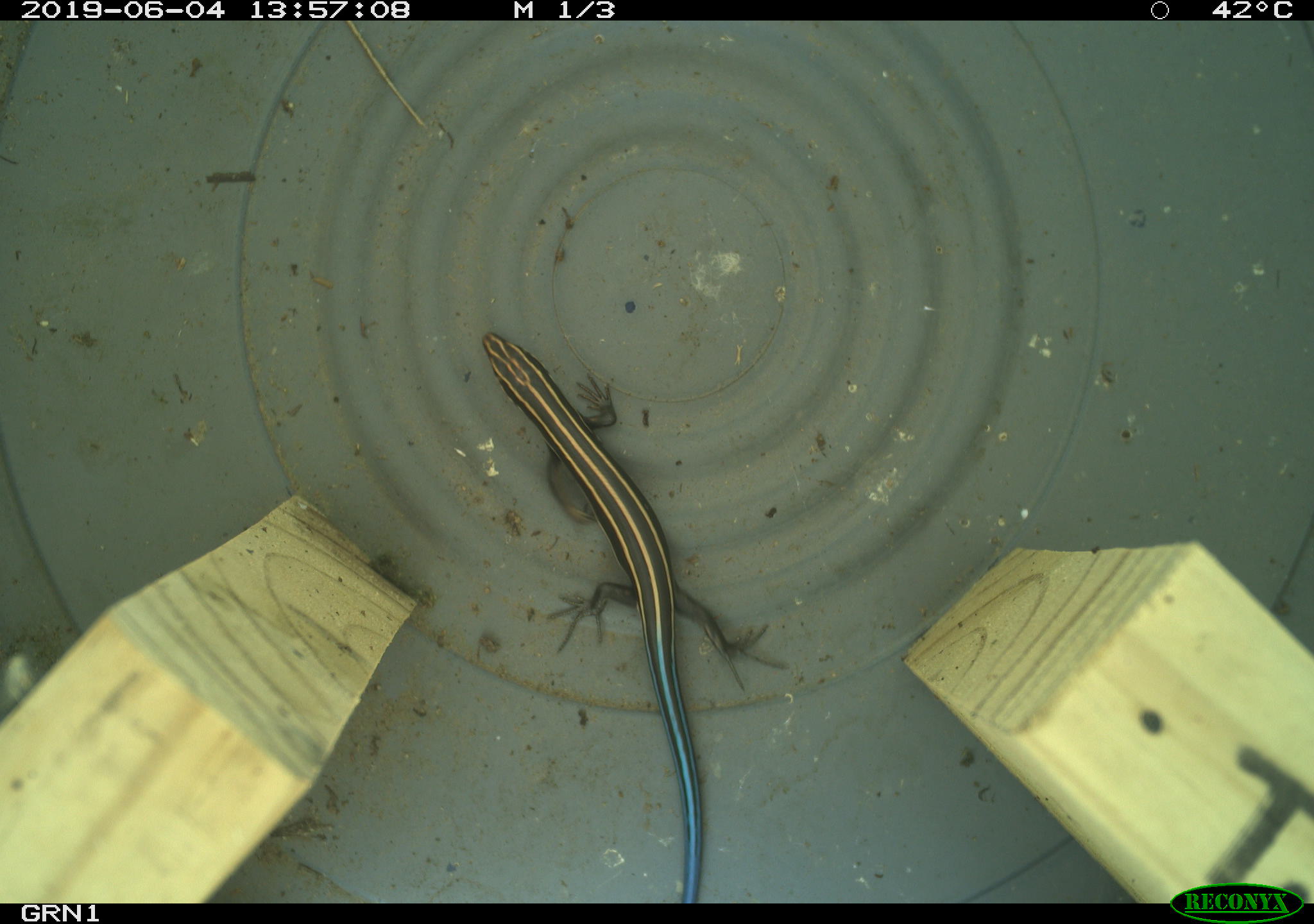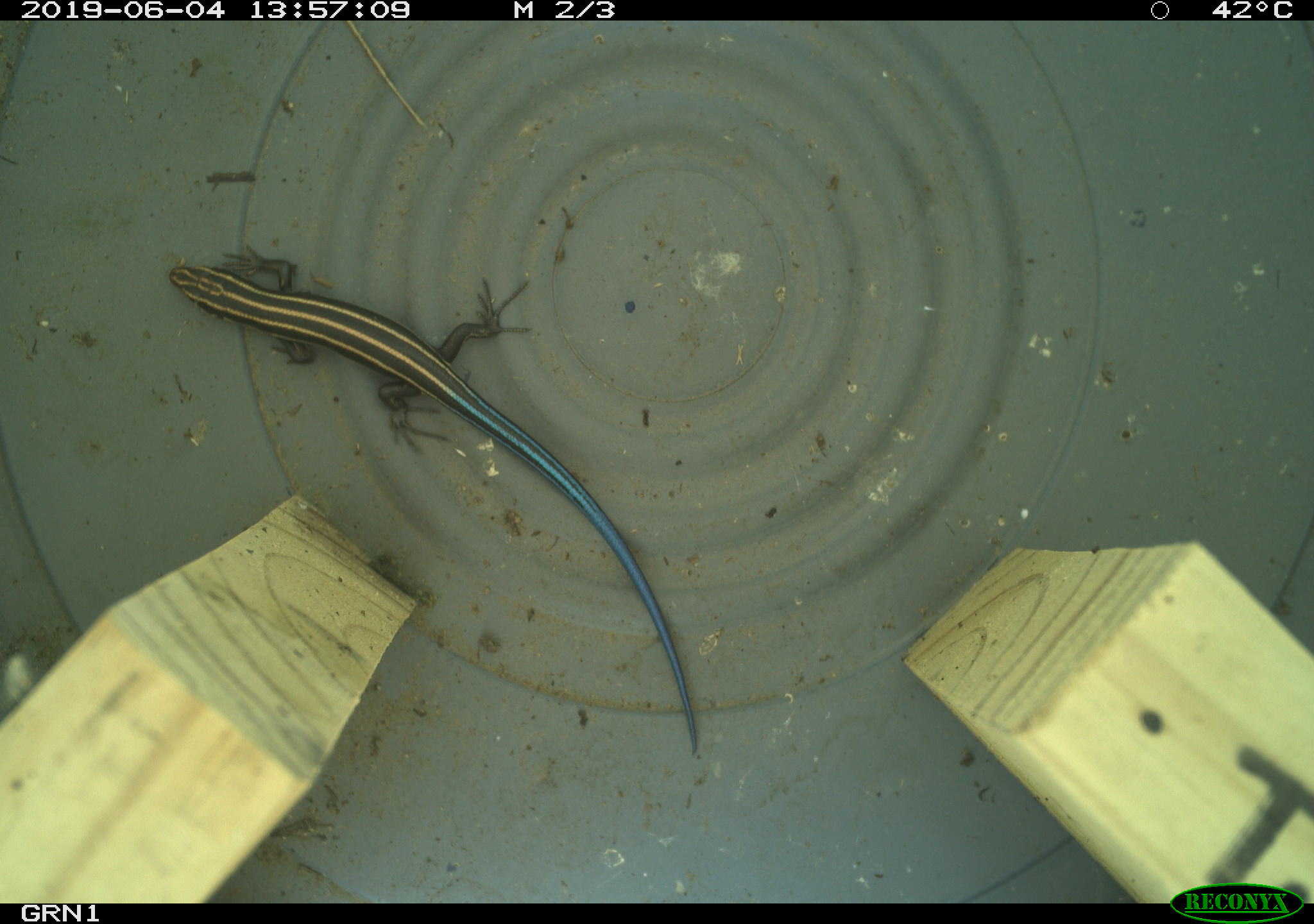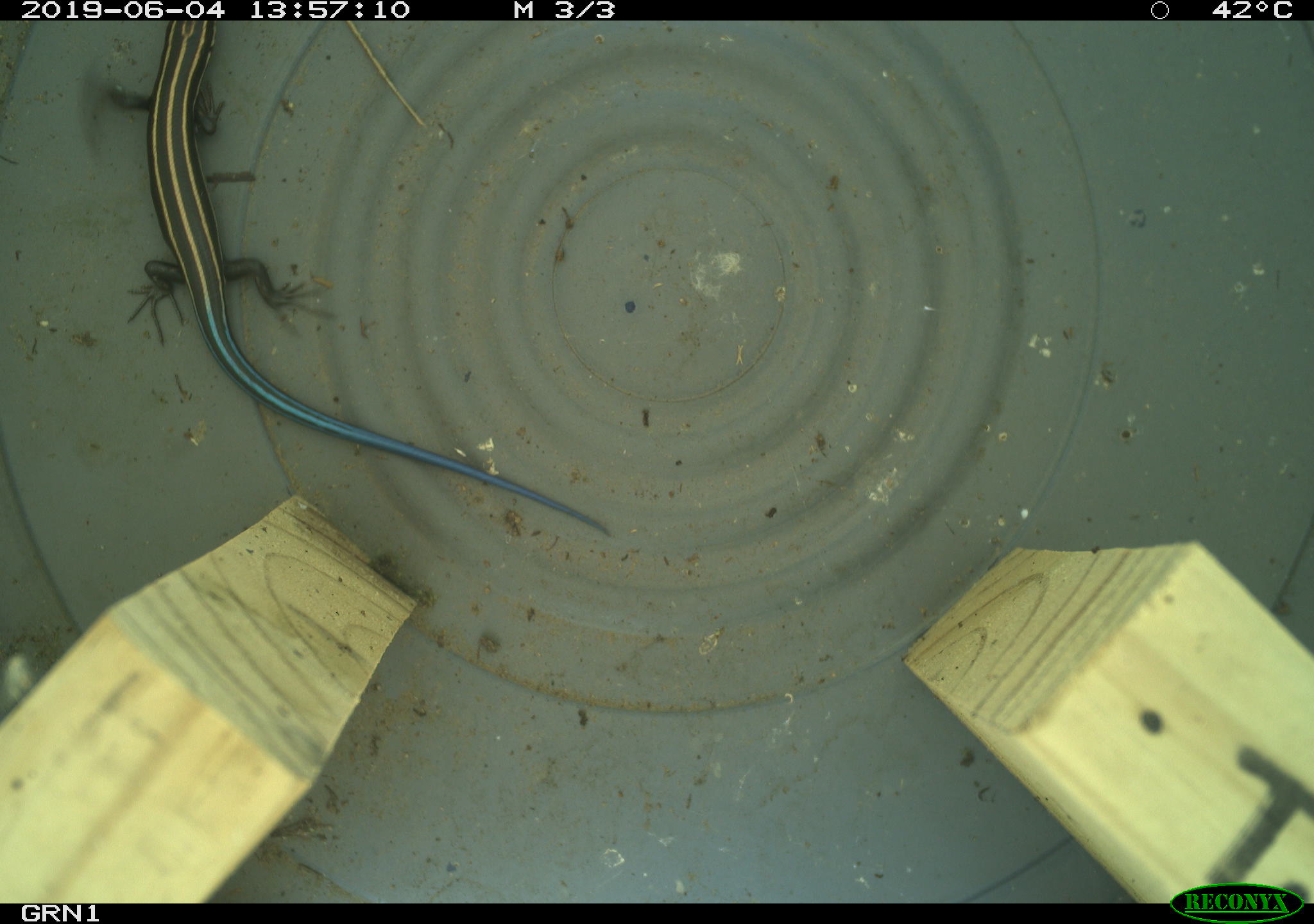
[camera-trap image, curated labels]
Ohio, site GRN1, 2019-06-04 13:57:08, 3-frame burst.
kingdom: Animalia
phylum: Chordata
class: Reptilia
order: Squamata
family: Scincidae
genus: Plestiodon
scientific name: Plestiodon fasciatus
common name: common five-lined skink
Common five-lined skink (Plestiodon fasciatus).